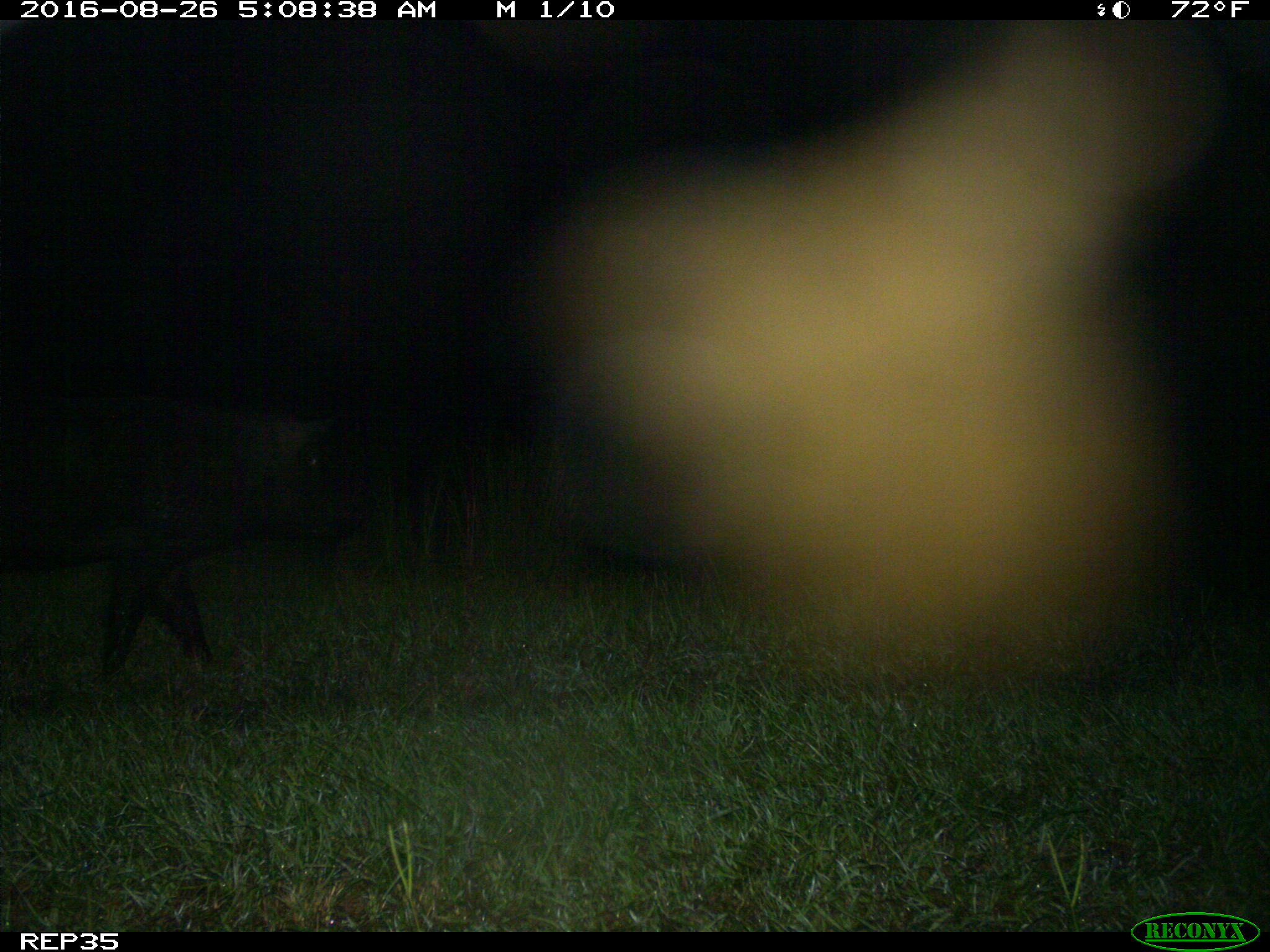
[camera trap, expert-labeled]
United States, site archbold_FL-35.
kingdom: Animalia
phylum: Chordata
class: Mammalia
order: Artiodactyla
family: Suidae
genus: Sus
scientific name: Sus scrofa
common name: wild boar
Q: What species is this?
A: Sus scrofa (wild boar).